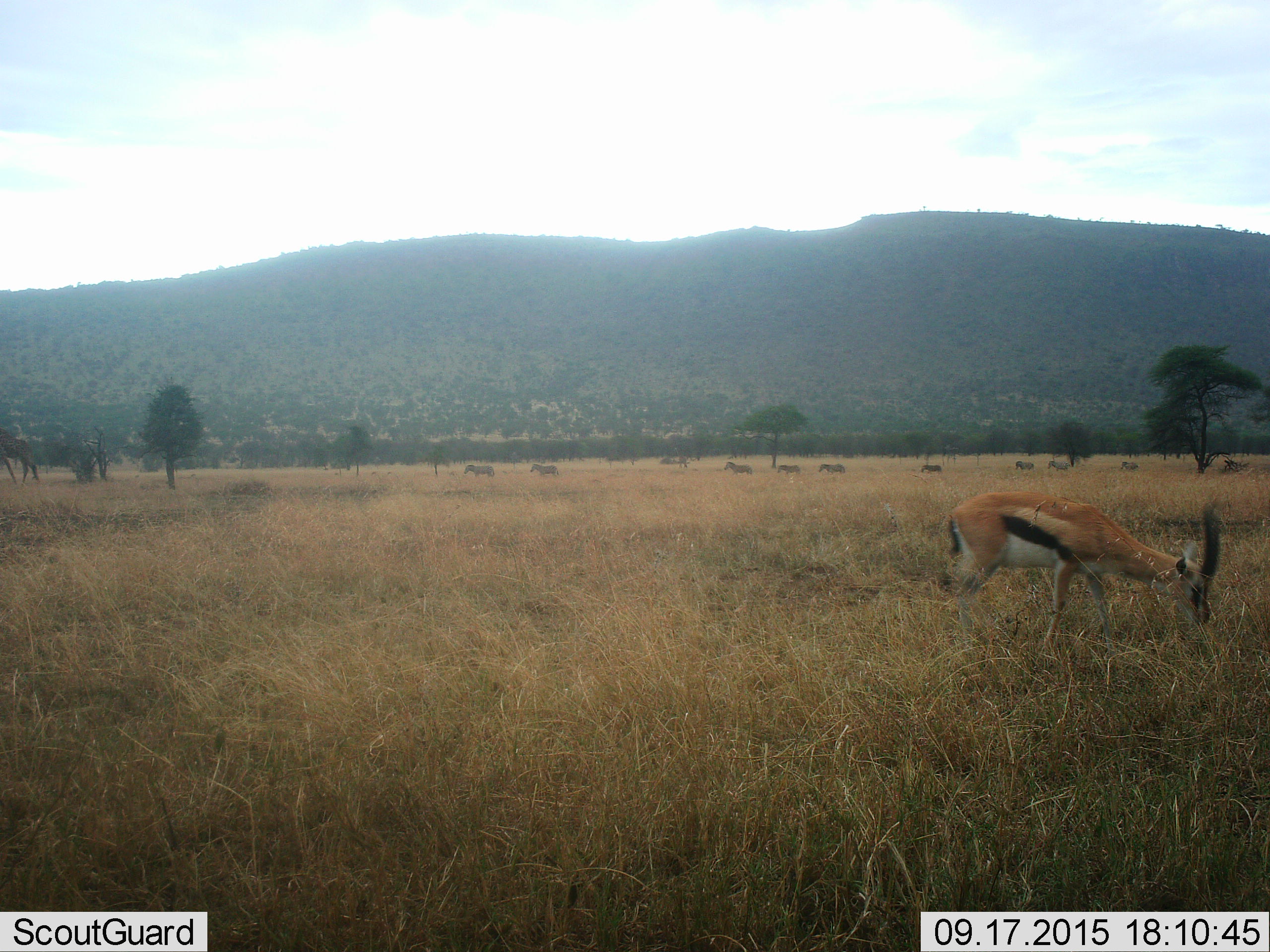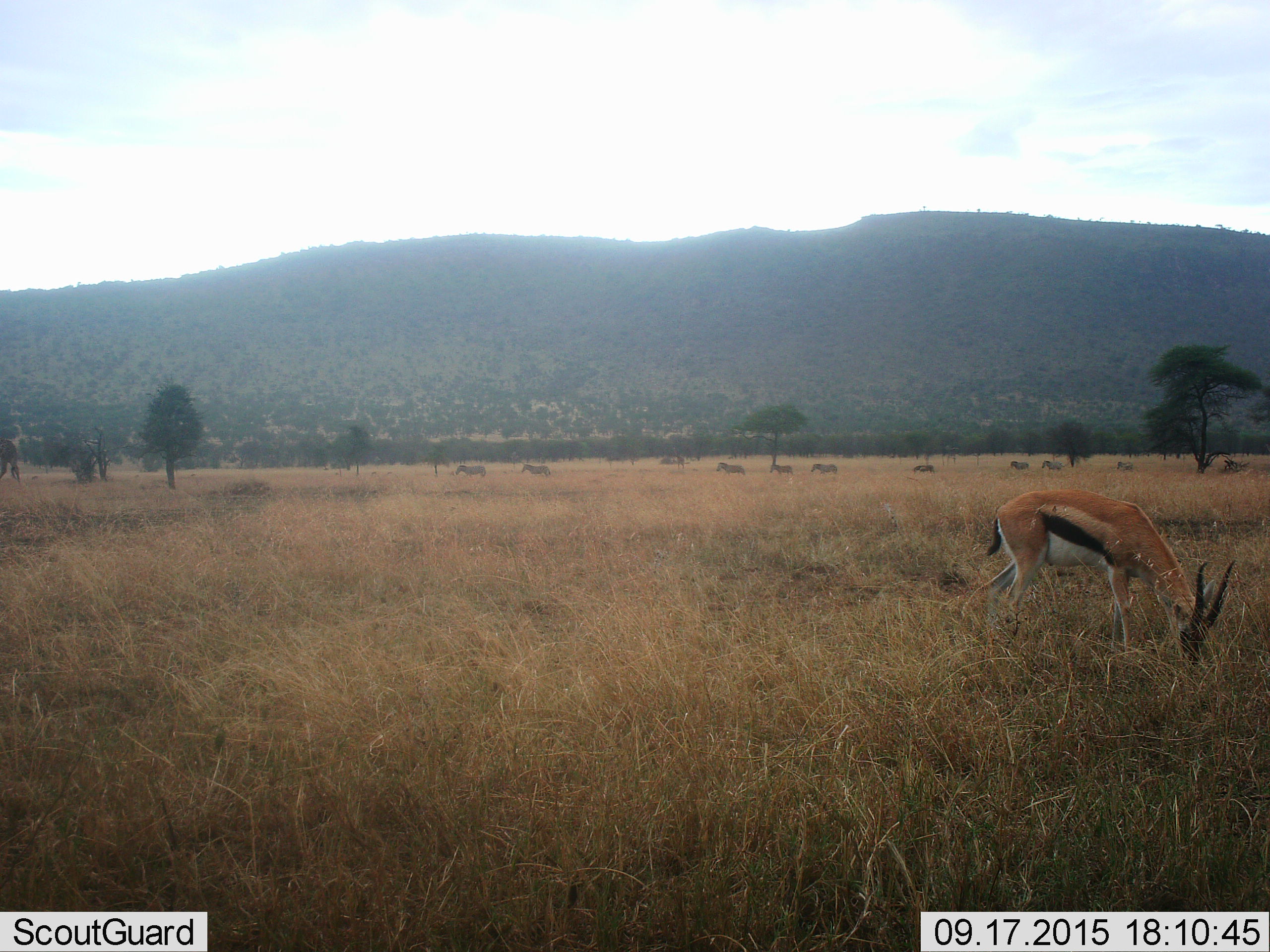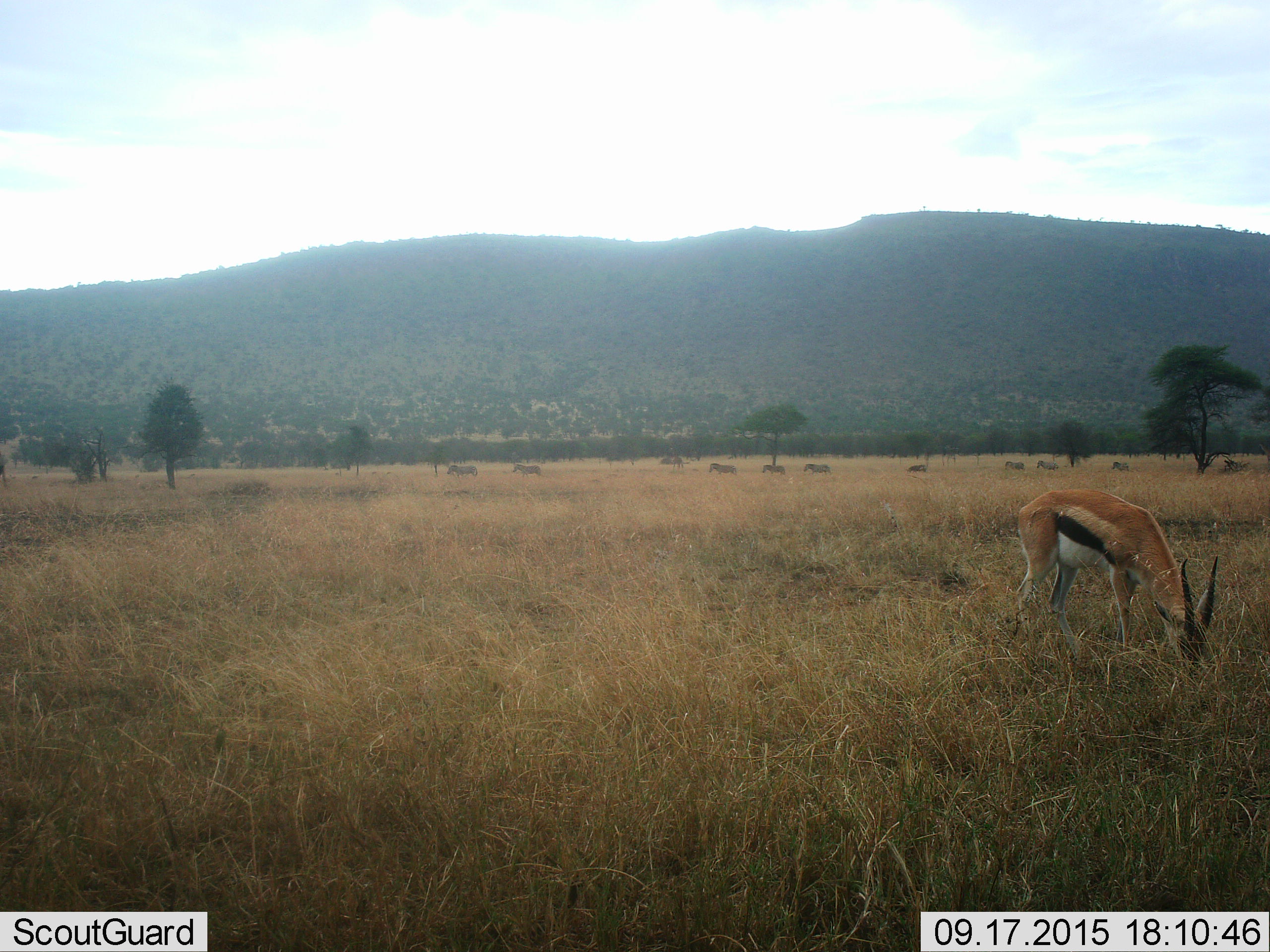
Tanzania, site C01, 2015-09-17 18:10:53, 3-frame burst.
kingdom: Animalia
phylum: Chordata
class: Mammalia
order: Artiodactyla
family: Bovidae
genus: Eudorcas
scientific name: Eudorcas thomsonii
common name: thomson's gazelle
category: gazellethomsons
Gazellethomsons (thomson's gazelle) (Eudorcas thomsonii), count 1. Behavior (volunteer vote fractions): standing 33%, resting 0%, moving 6%, interacting 0%. Young present (vote fraction): 0%. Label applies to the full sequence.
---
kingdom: Animalia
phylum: Chordata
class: Mammalia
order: Perissodactyla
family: Equidae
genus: Equus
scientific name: Equus quagga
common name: plains zebra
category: zebra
Zebra (plains zebra) (Equus quagga), count 9. Behavior (volunteer vote fractions): standing 7%, resting 0%, moving 100%, interacting 0%. Young present (vote fraction): 7%. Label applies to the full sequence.